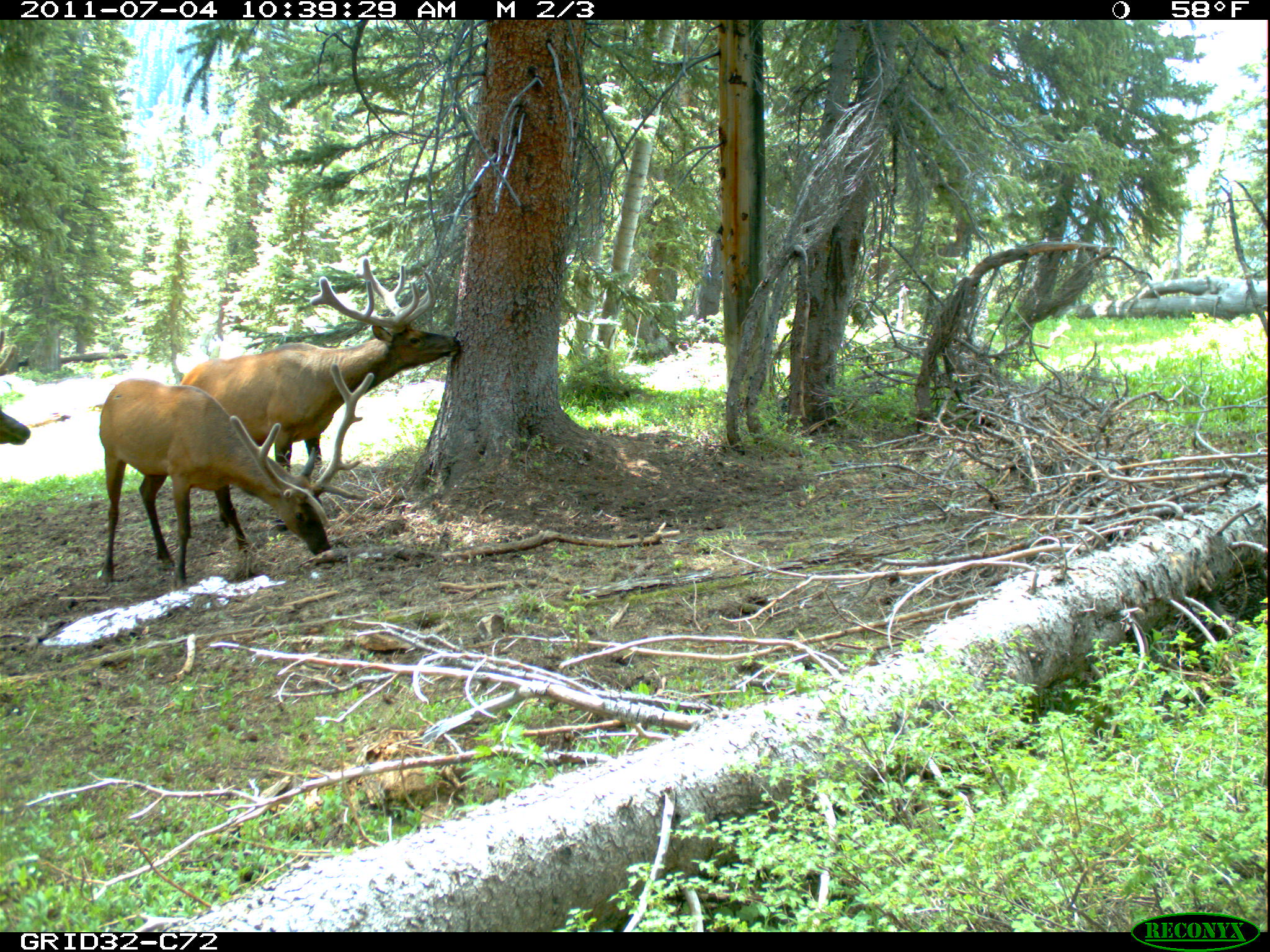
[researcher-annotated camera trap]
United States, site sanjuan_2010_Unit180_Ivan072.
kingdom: Animalia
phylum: Chordata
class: Mammalia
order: Artiodactyla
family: Cervidae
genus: Cervus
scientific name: Cervus elaphus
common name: red deer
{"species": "Cervus elaphus (red deer)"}